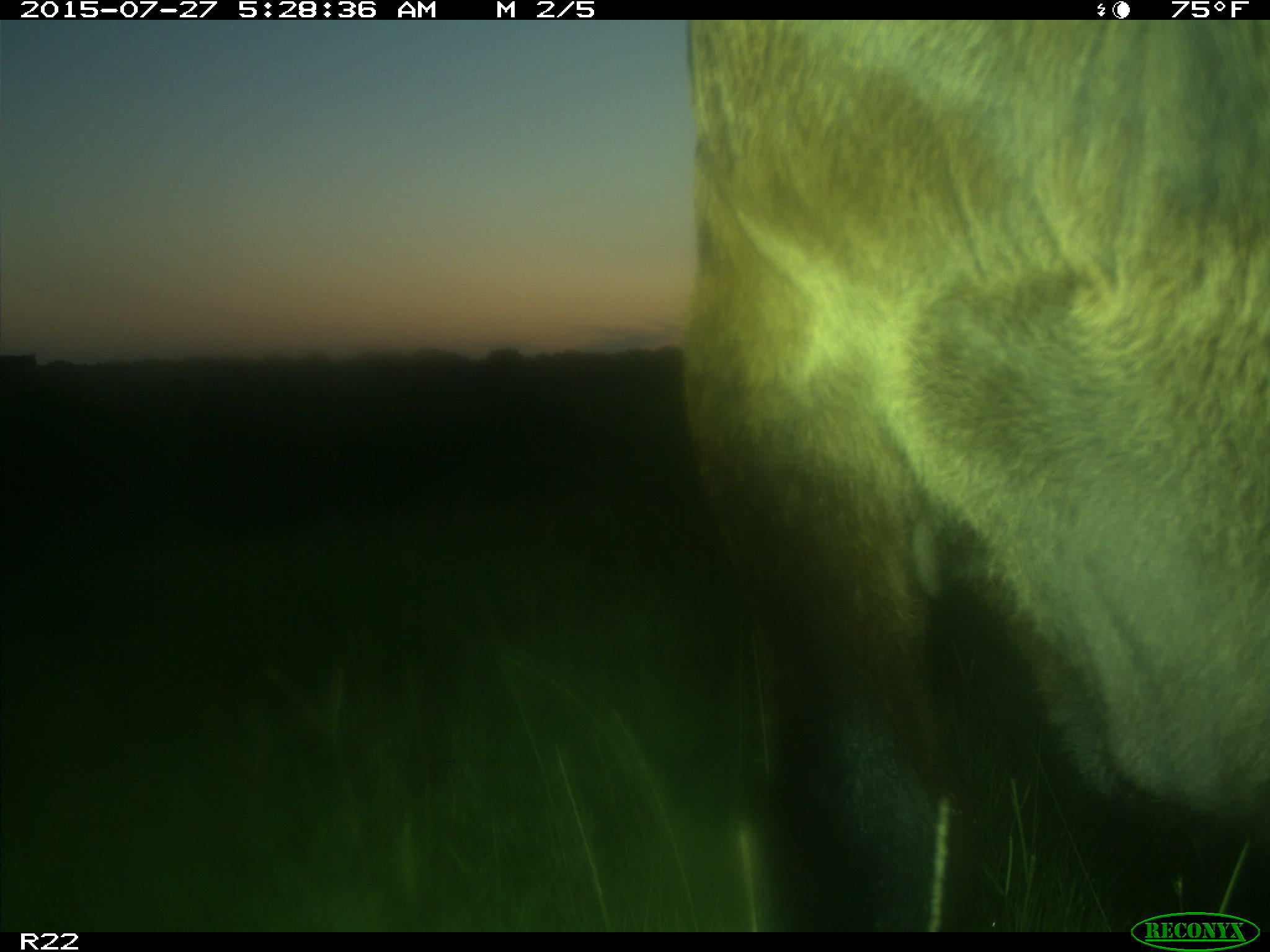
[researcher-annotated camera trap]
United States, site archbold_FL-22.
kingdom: Animalia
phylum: Chordata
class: Mammalia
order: Artiodactyla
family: Bovidae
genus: Bos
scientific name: Bos taurus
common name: domestic cow